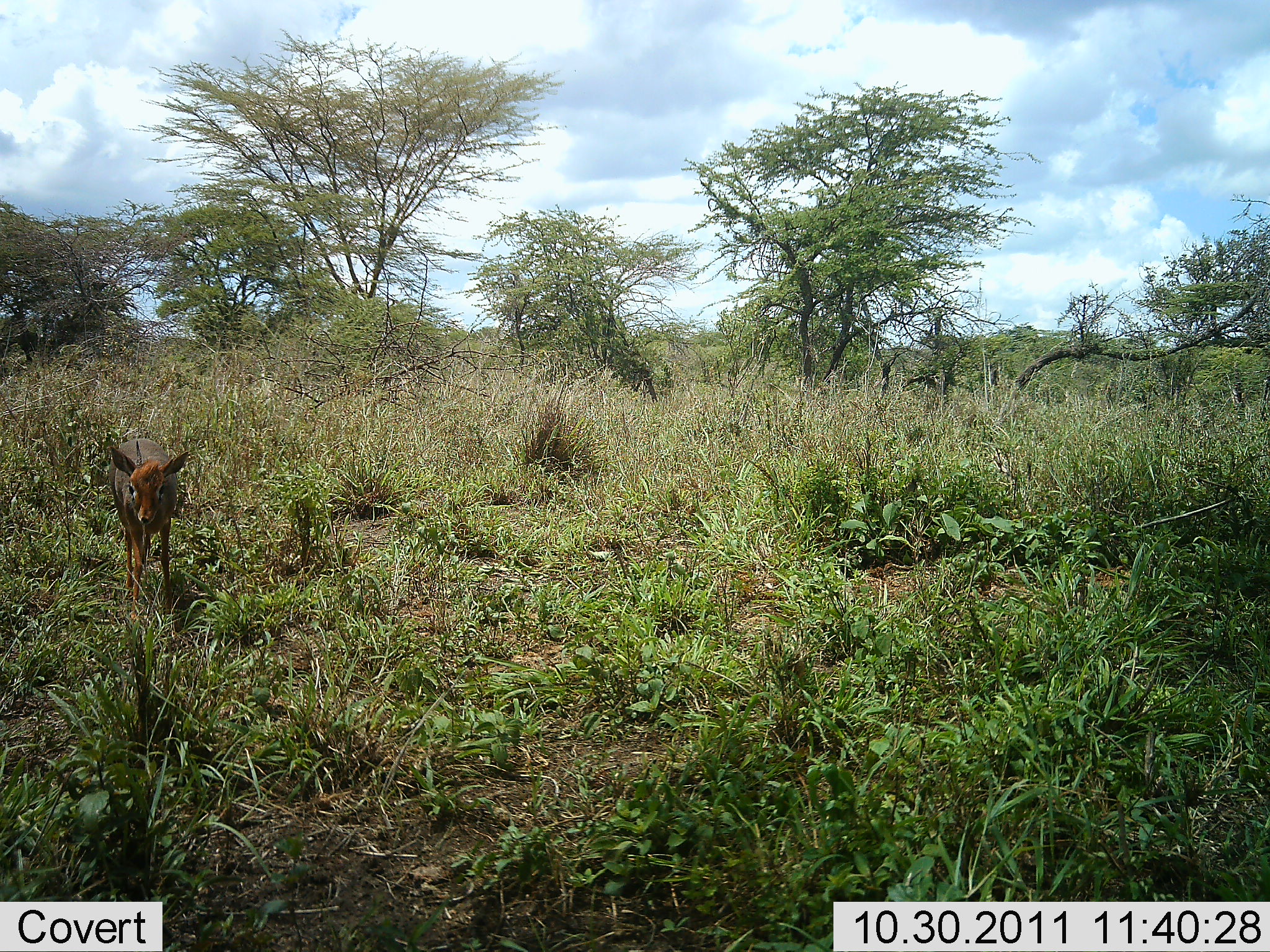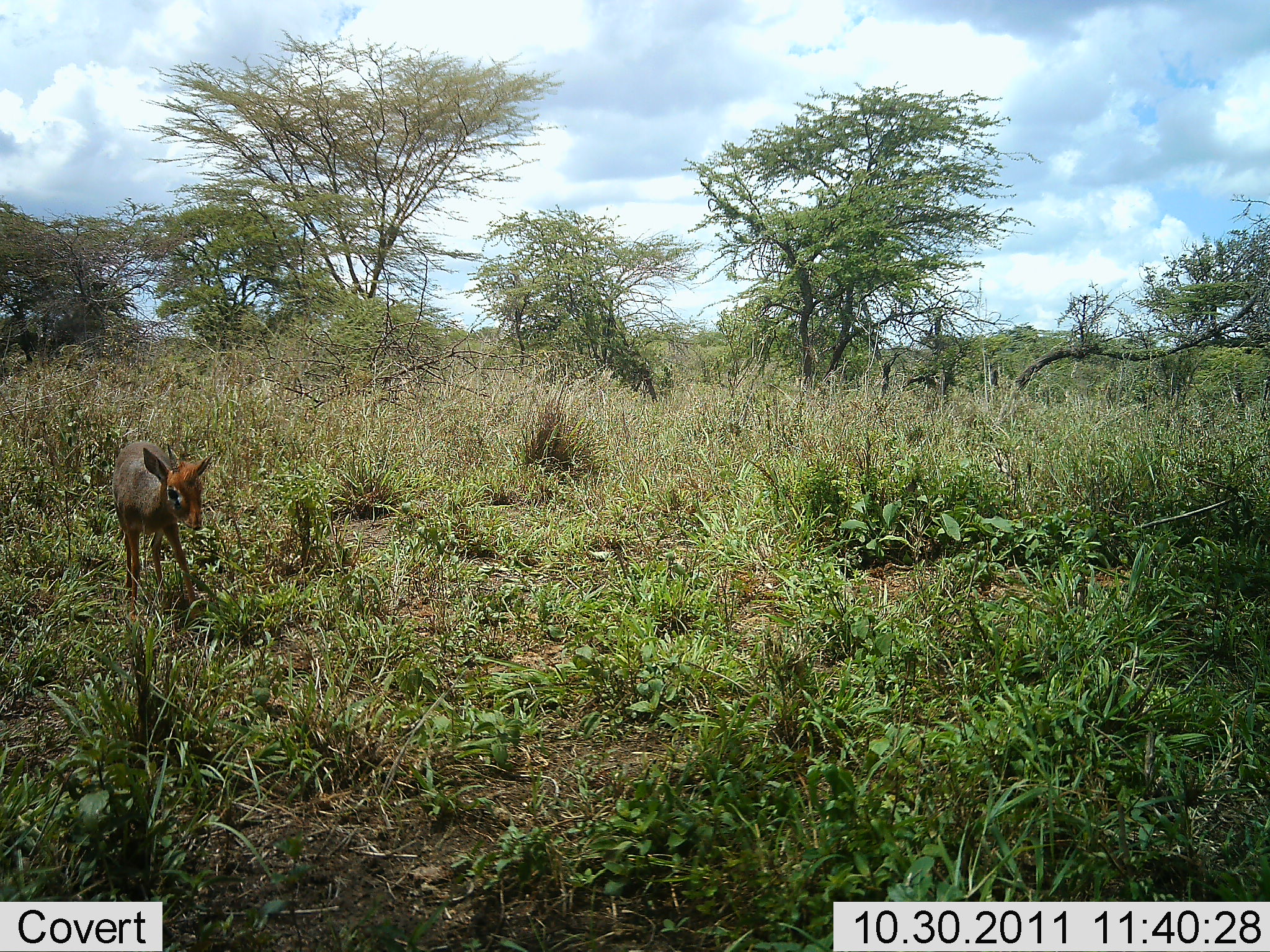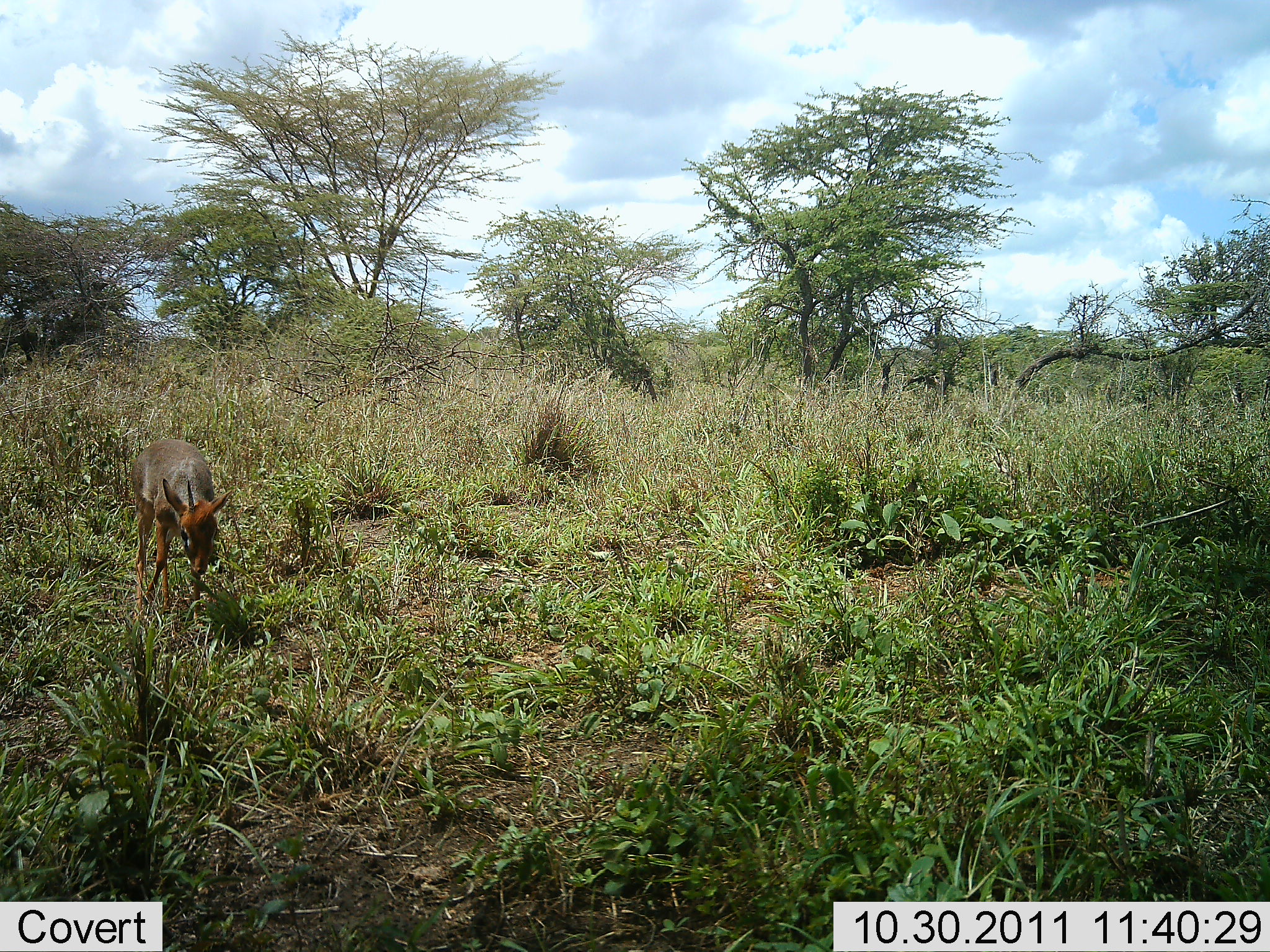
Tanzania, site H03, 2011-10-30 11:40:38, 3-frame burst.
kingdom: Animalia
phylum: Chordata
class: Mammalia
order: Artiodactyla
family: Bovidae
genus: Madoqua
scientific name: Madoqua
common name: dikdik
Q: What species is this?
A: Dikdik (Madoqua).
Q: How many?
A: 1.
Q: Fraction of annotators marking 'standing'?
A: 69%.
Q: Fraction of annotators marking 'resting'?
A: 0%.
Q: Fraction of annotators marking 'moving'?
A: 23%.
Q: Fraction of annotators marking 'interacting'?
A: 0%.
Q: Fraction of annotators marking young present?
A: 8%.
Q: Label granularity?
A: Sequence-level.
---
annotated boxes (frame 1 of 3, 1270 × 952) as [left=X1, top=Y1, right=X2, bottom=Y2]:
animal: [left=107, top=437, right=191, bottom=625]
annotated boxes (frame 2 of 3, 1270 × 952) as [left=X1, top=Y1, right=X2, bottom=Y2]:
animal: [left=112, top=439, right=214, bottom=625]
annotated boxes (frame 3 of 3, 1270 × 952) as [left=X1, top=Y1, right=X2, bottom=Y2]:
animal: [left=129, top=440, right=233, bottom=633]